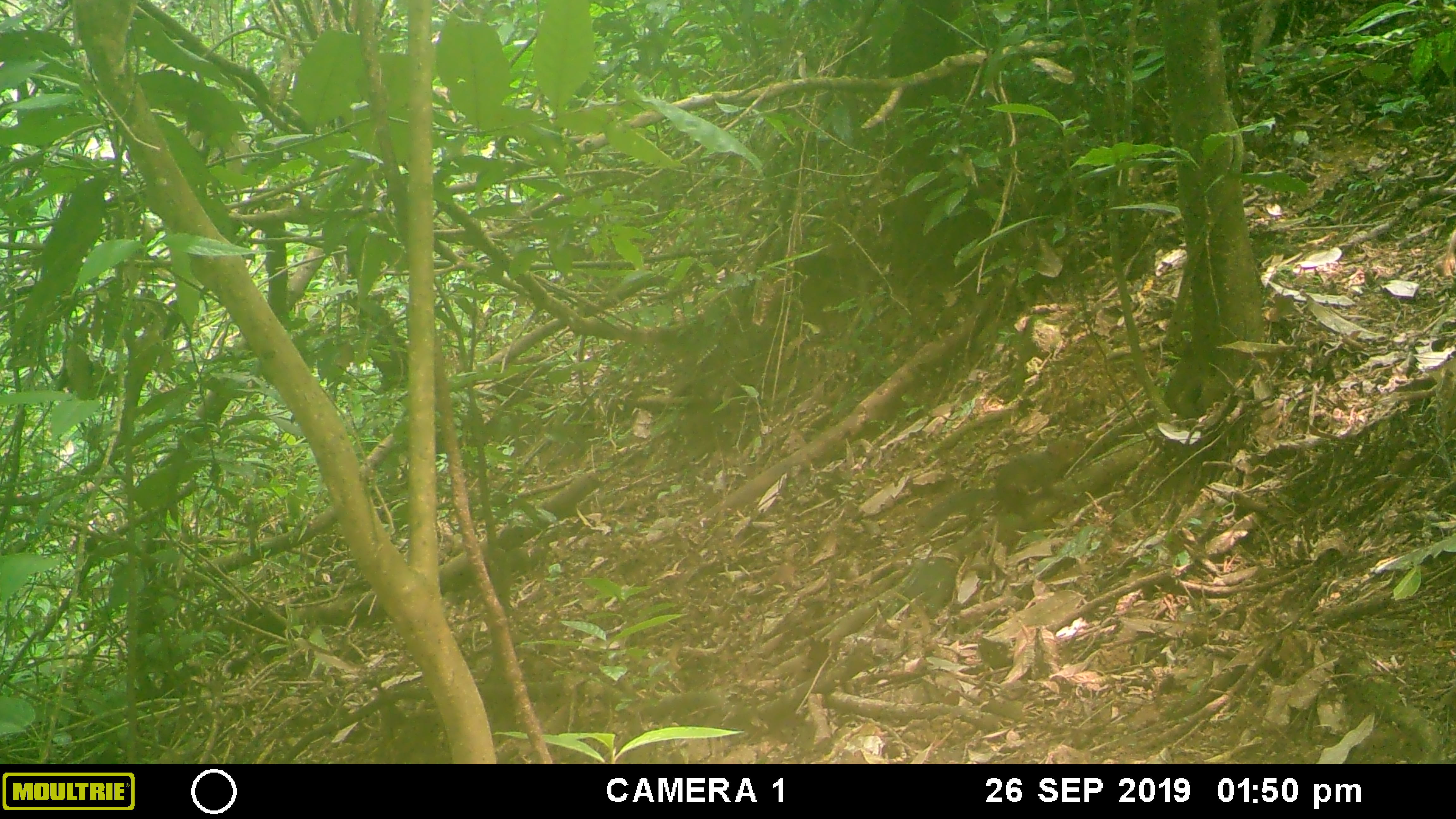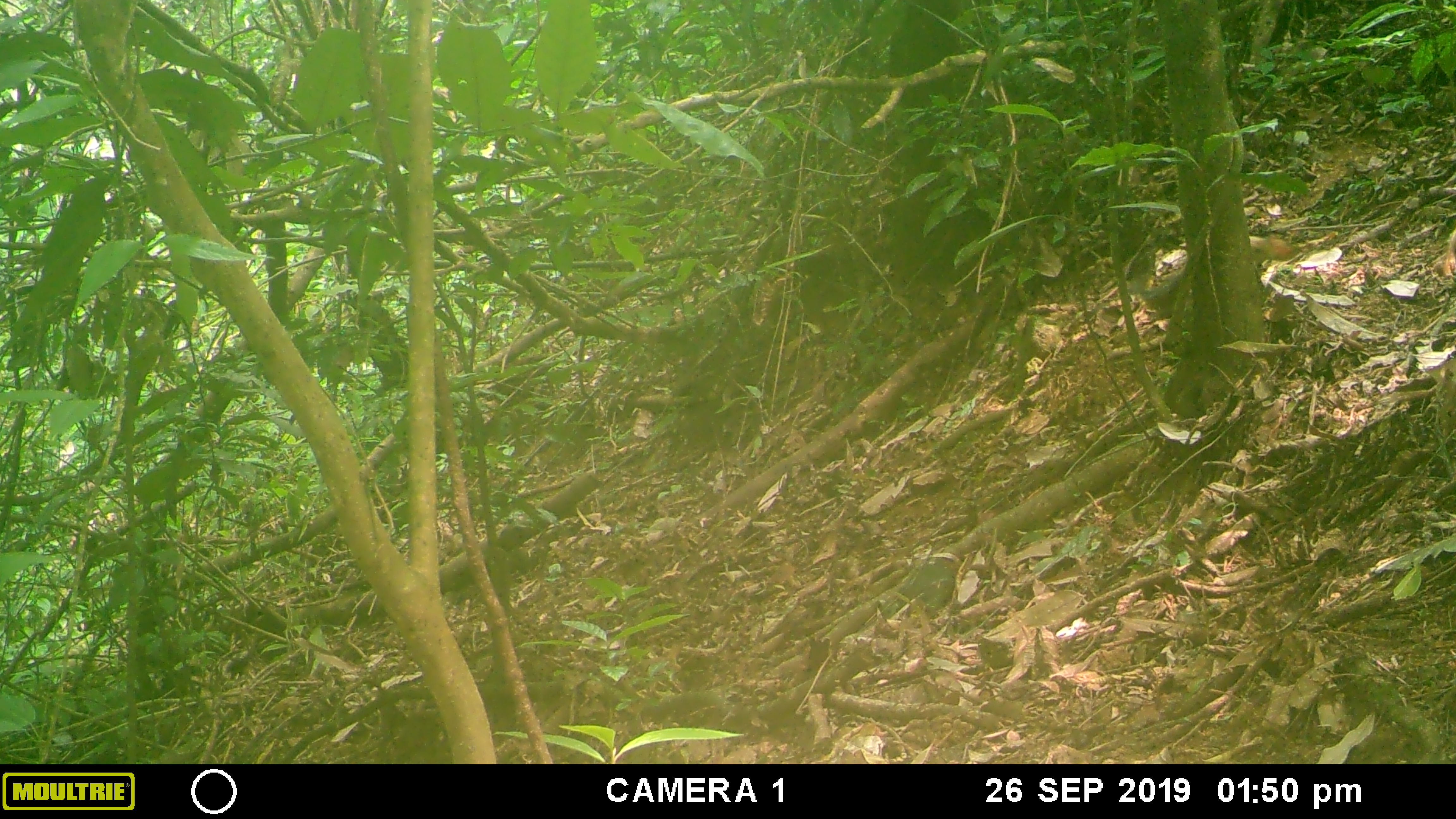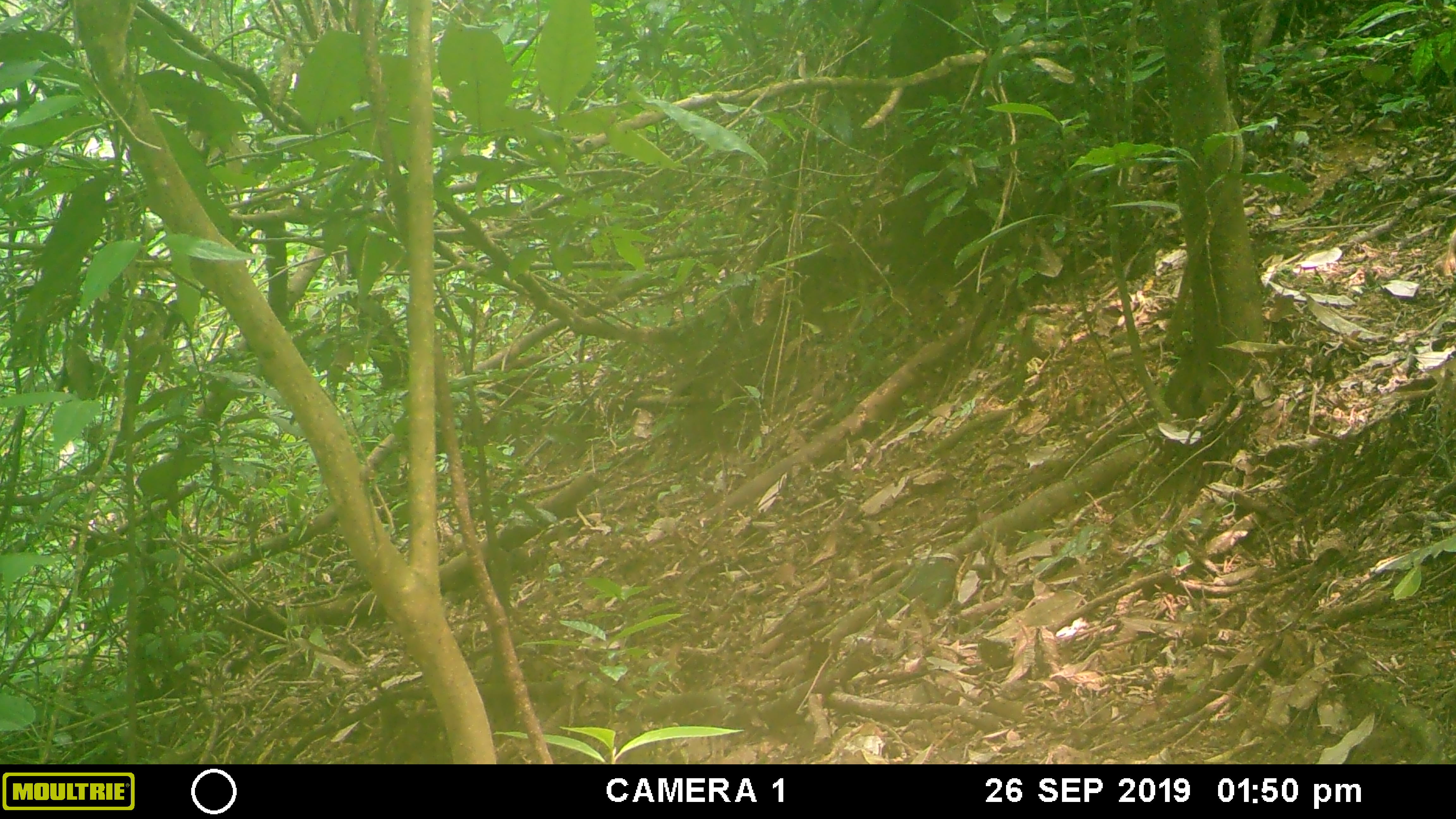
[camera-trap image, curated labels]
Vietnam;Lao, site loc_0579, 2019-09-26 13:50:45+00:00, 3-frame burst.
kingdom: Animalia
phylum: Chordata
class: Mammalia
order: Rodentia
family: Sciuridae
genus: Dremomys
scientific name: Dremomys rufigenis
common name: red-cheeked squirrel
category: red cheeked squirrel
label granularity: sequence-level